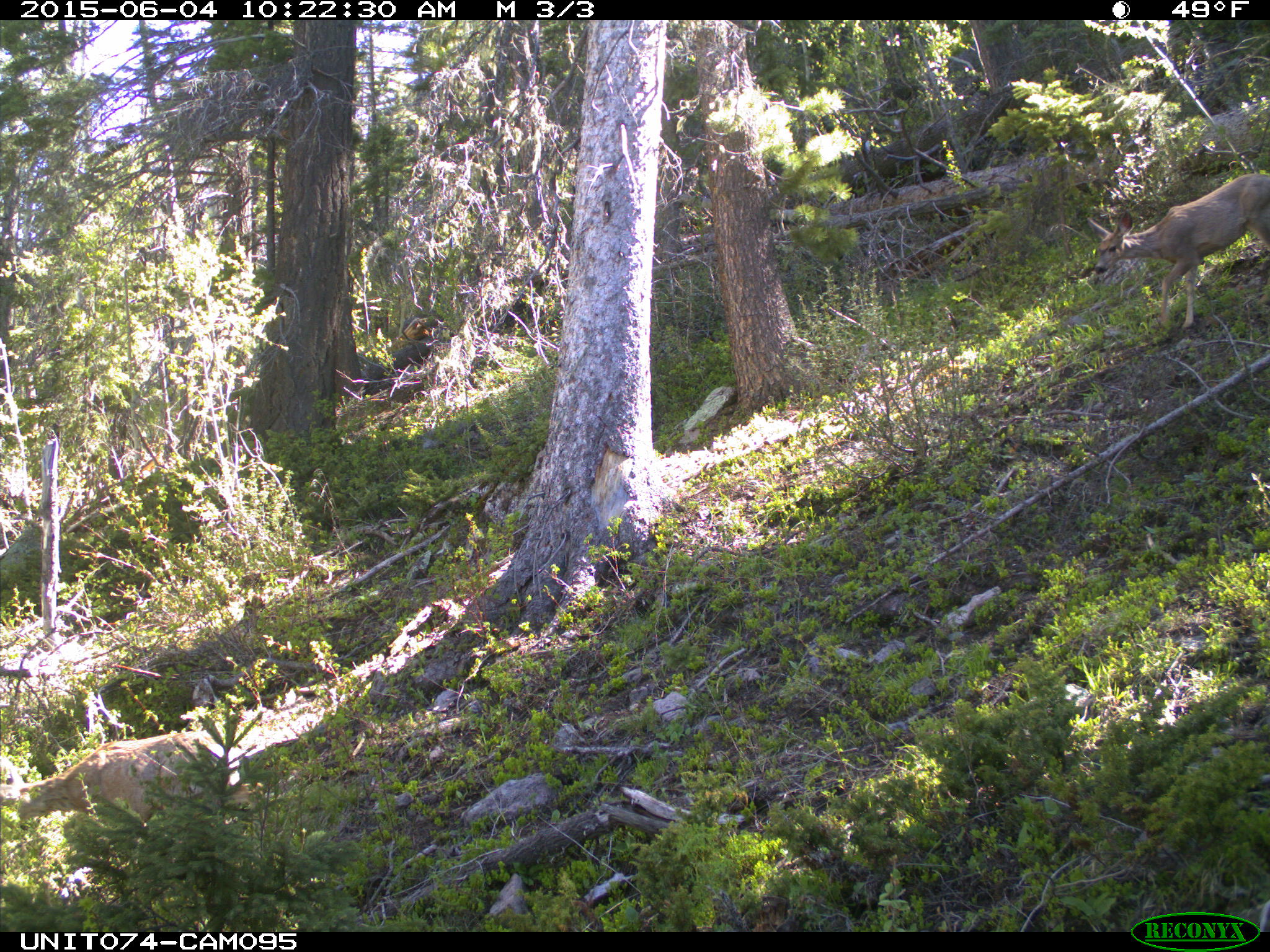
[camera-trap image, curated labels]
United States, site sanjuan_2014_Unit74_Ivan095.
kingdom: Animalia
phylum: Chordata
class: Mammalia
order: Artiodactyla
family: Cervidae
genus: Odocoileus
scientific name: Odocoileus hemionus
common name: mule deer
Odocoileus hemionus (mule deer).